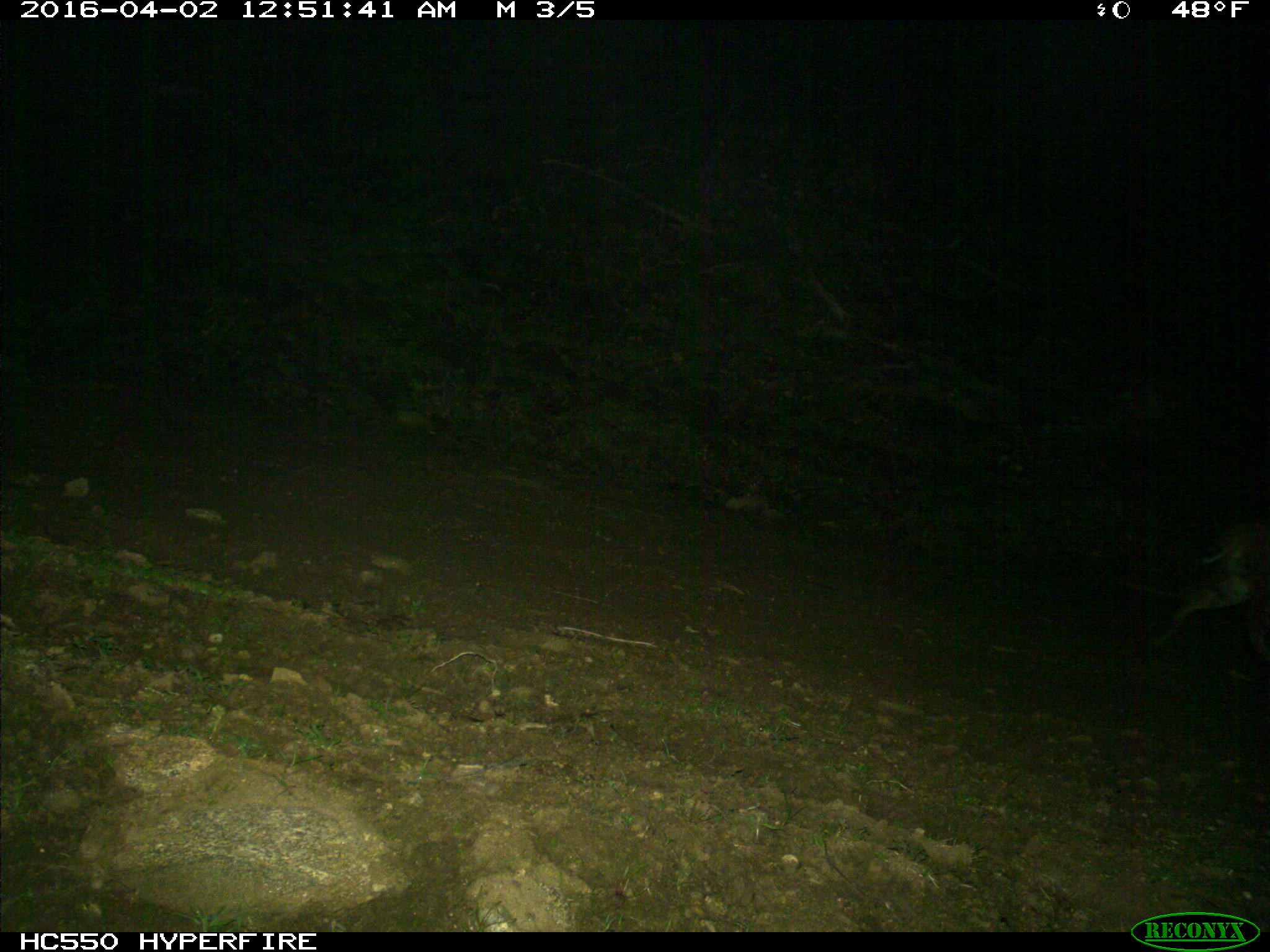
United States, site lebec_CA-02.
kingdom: Animalia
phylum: Chordata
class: Mammalia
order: Carnivora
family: Felidae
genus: Lynx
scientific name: Lynx rufus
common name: bobcat